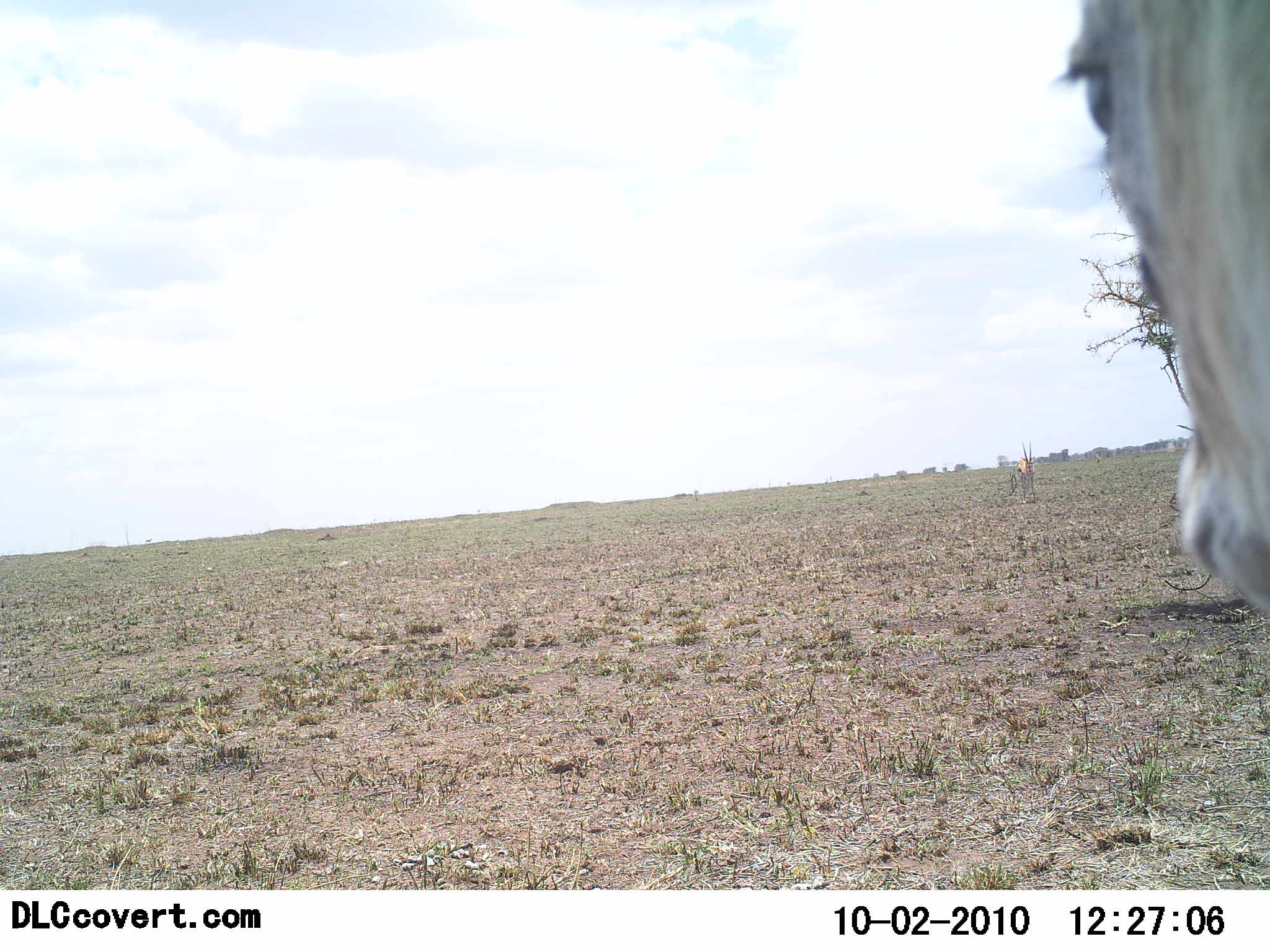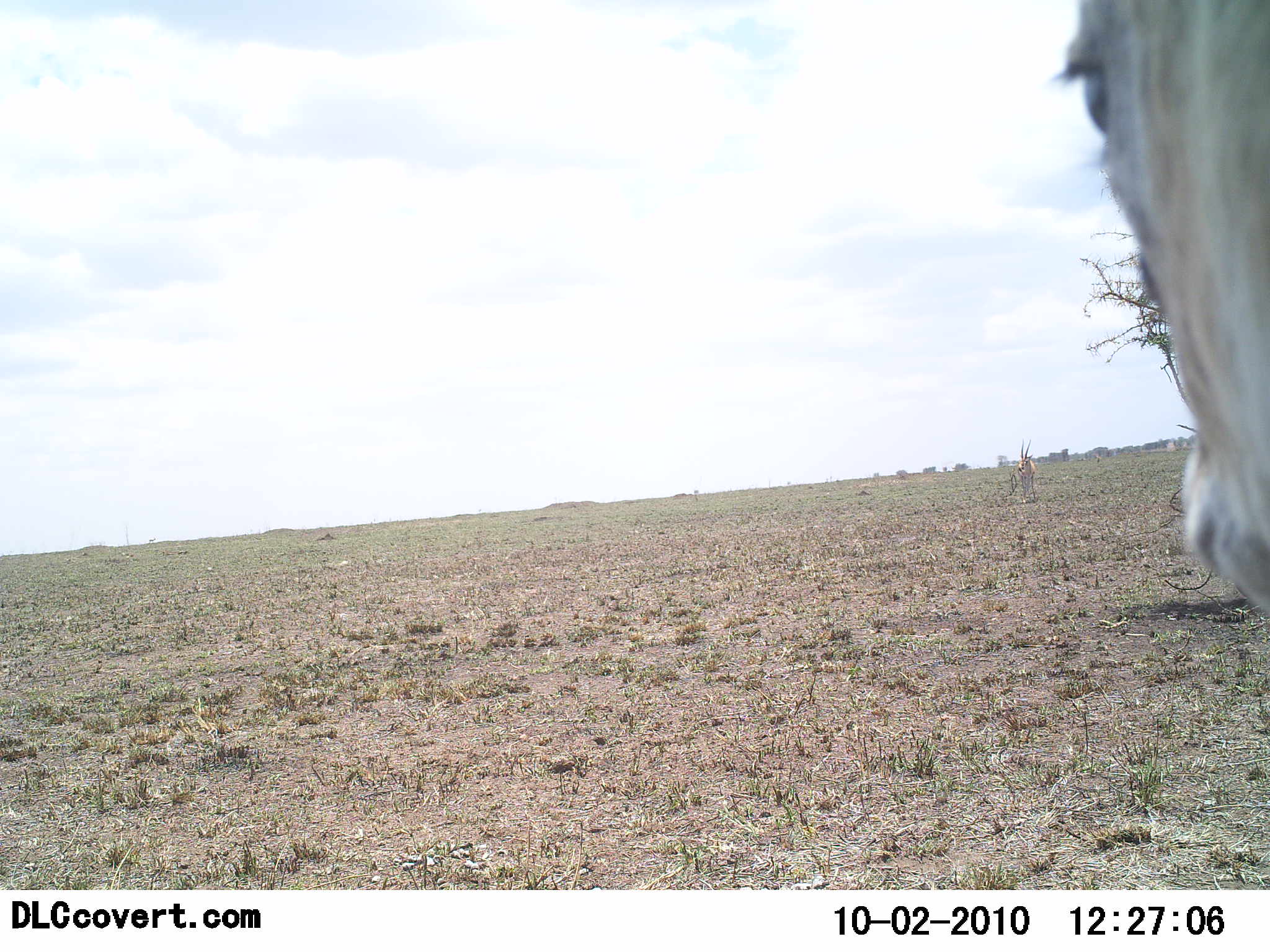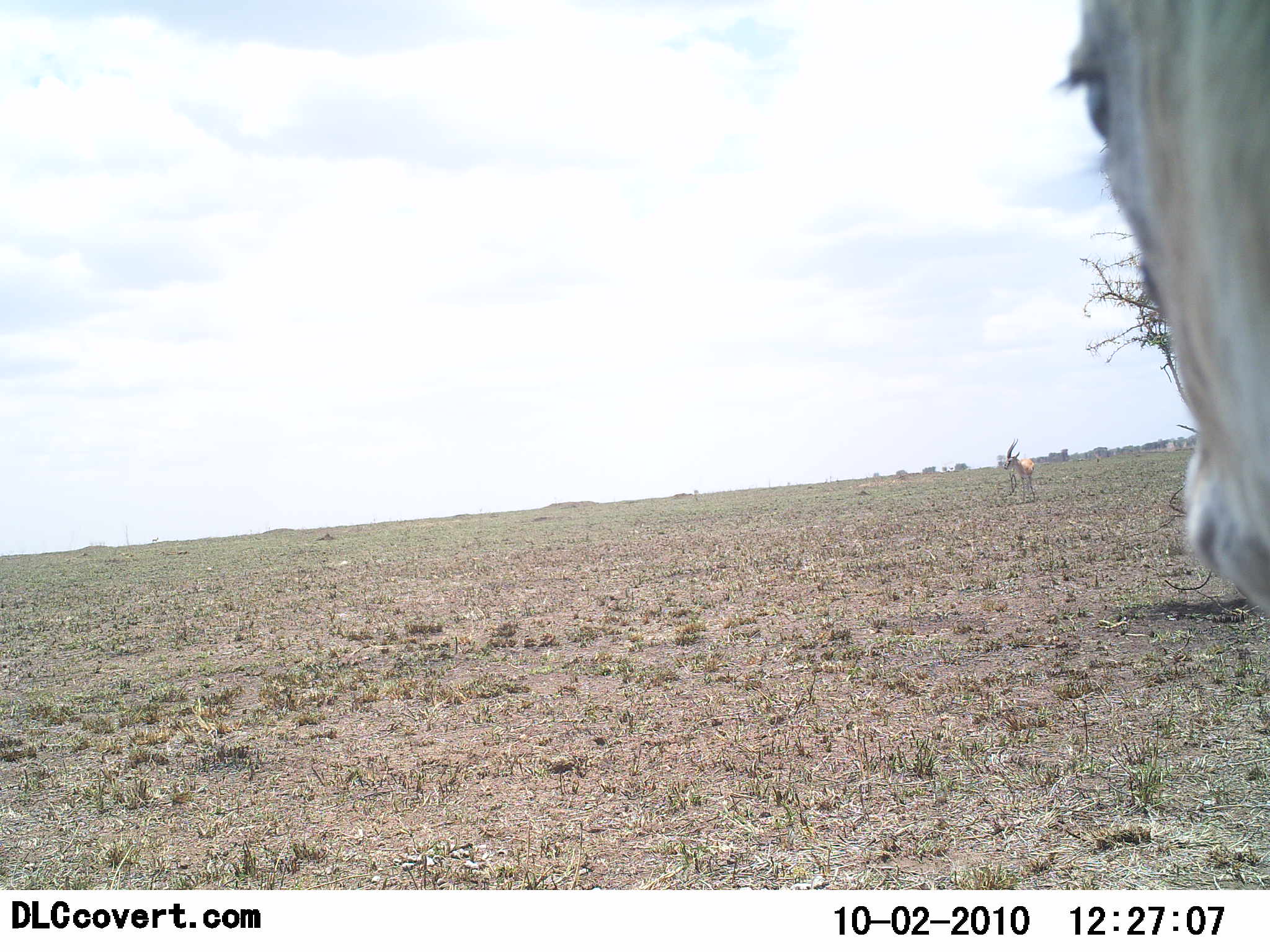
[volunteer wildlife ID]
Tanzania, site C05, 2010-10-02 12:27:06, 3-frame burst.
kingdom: Animalia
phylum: Chordata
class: Mammalia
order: Artiodactyla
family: Bovidae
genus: Eudorcas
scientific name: Eudorcas thomsonii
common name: thomson's gazelle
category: gazellethomsons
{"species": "gazellethomsons (thomson's gazelle) (Eudorcas thomsonii)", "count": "2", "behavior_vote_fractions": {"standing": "100%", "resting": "0%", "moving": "0%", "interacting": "0%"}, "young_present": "0%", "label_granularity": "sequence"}